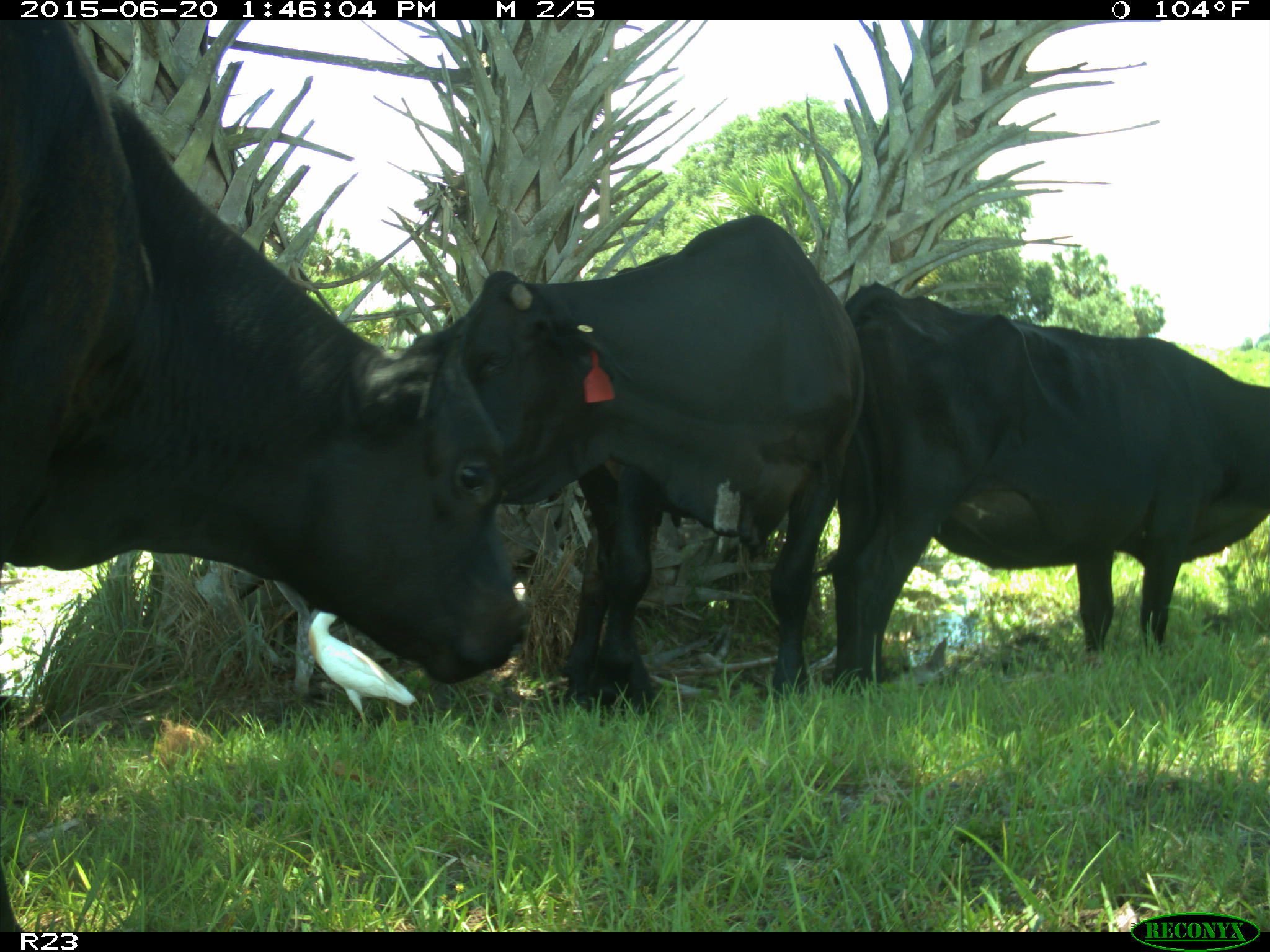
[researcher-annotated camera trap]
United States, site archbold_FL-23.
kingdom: Animalia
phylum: Chordata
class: Mammalia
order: Artiodactyla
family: Bovidae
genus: Bos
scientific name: Bos taurus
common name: domestic cow